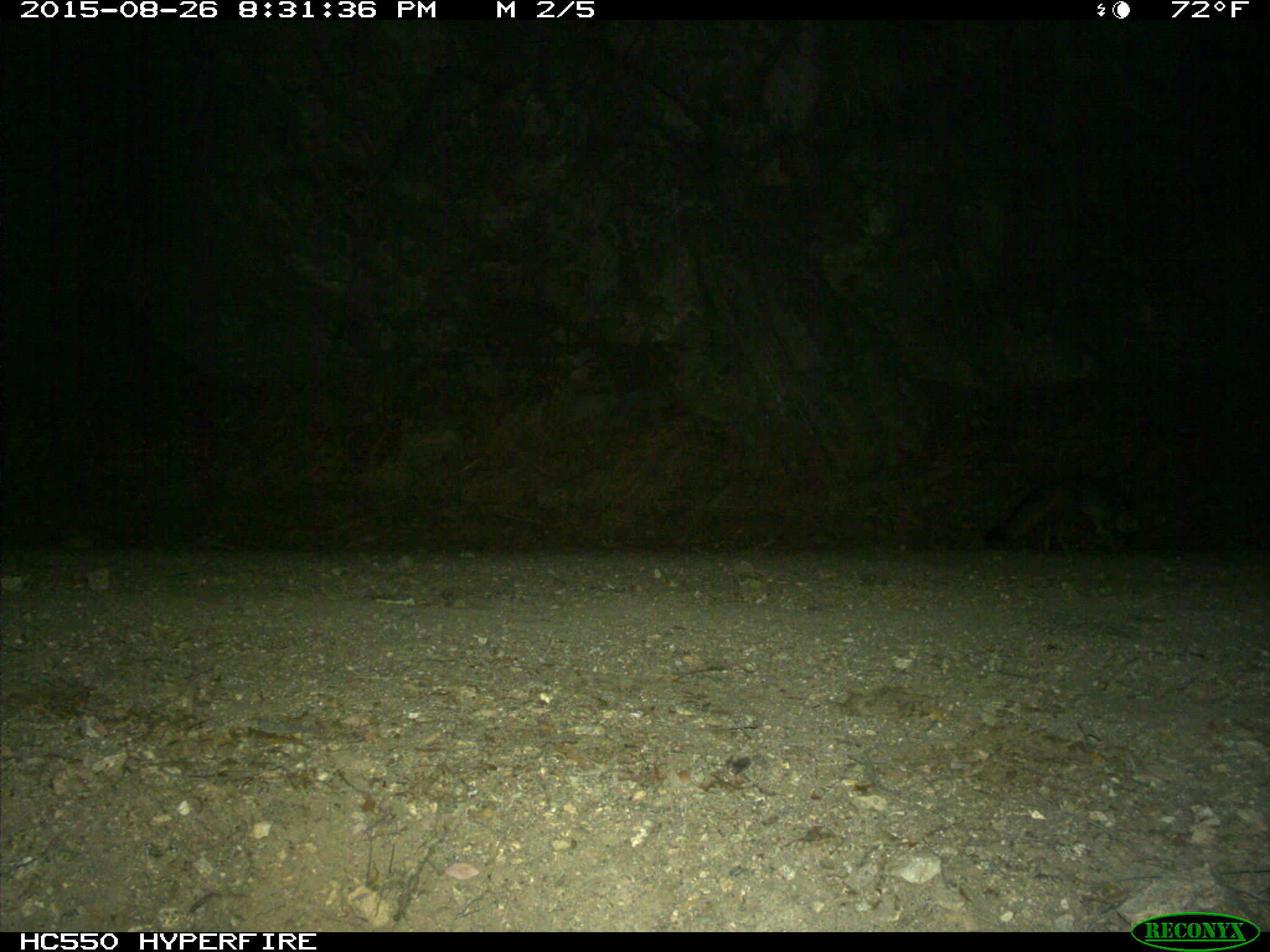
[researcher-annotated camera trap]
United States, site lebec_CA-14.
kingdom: Animalia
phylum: Chordata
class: Mammalia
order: Carnivora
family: Canidae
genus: Urocyon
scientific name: Urocyon cinereoargenteus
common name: gray fox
Urocyon cinereoargenteus (gray fox).